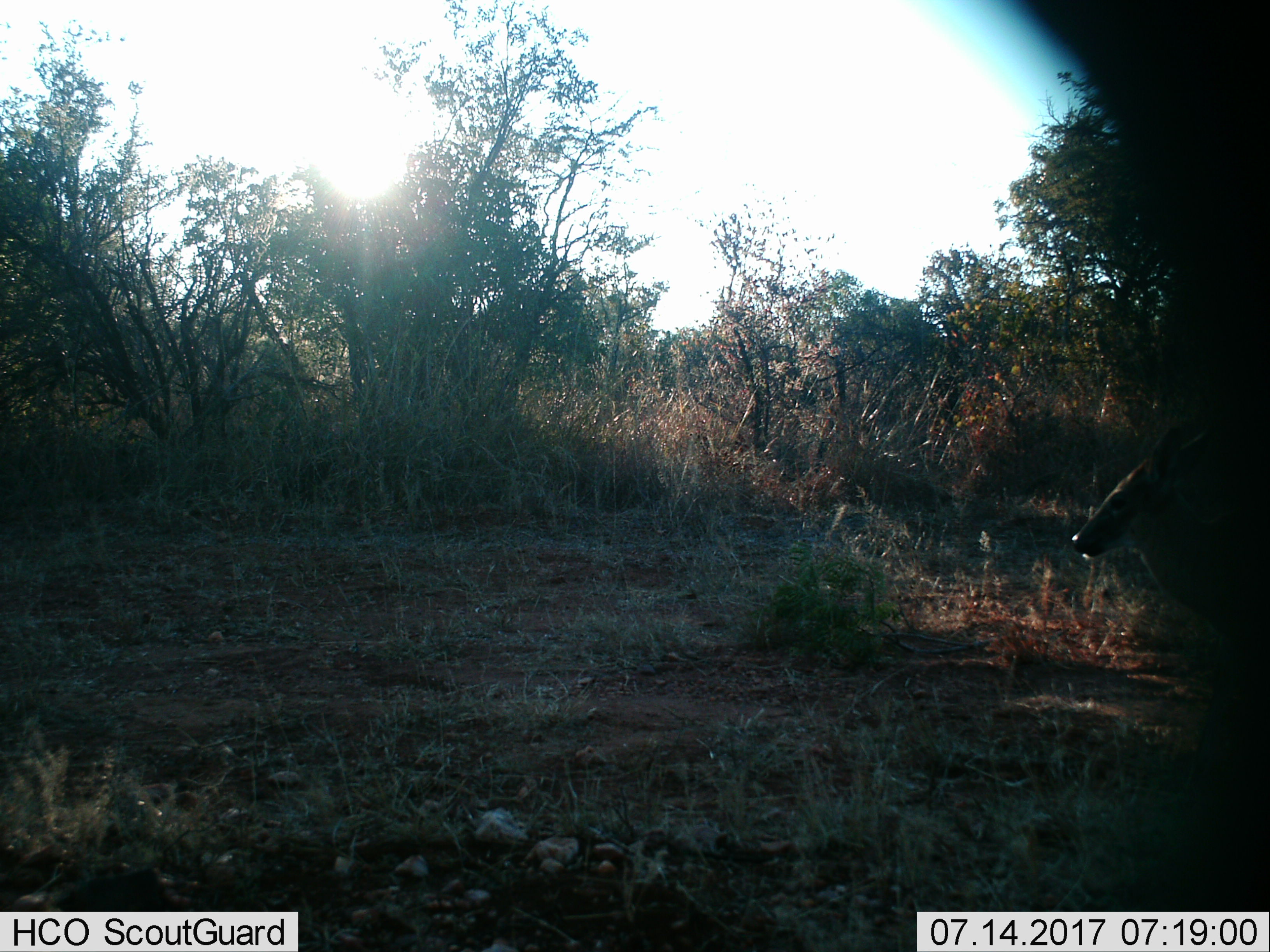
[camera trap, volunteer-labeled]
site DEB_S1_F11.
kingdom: Animalia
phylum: Chordata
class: Mammalia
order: Artiodactyla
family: Bovidae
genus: Sylvicapra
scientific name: Sylvicapra grimmia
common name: common duiker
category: duikercommongrey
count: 1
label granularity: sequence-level